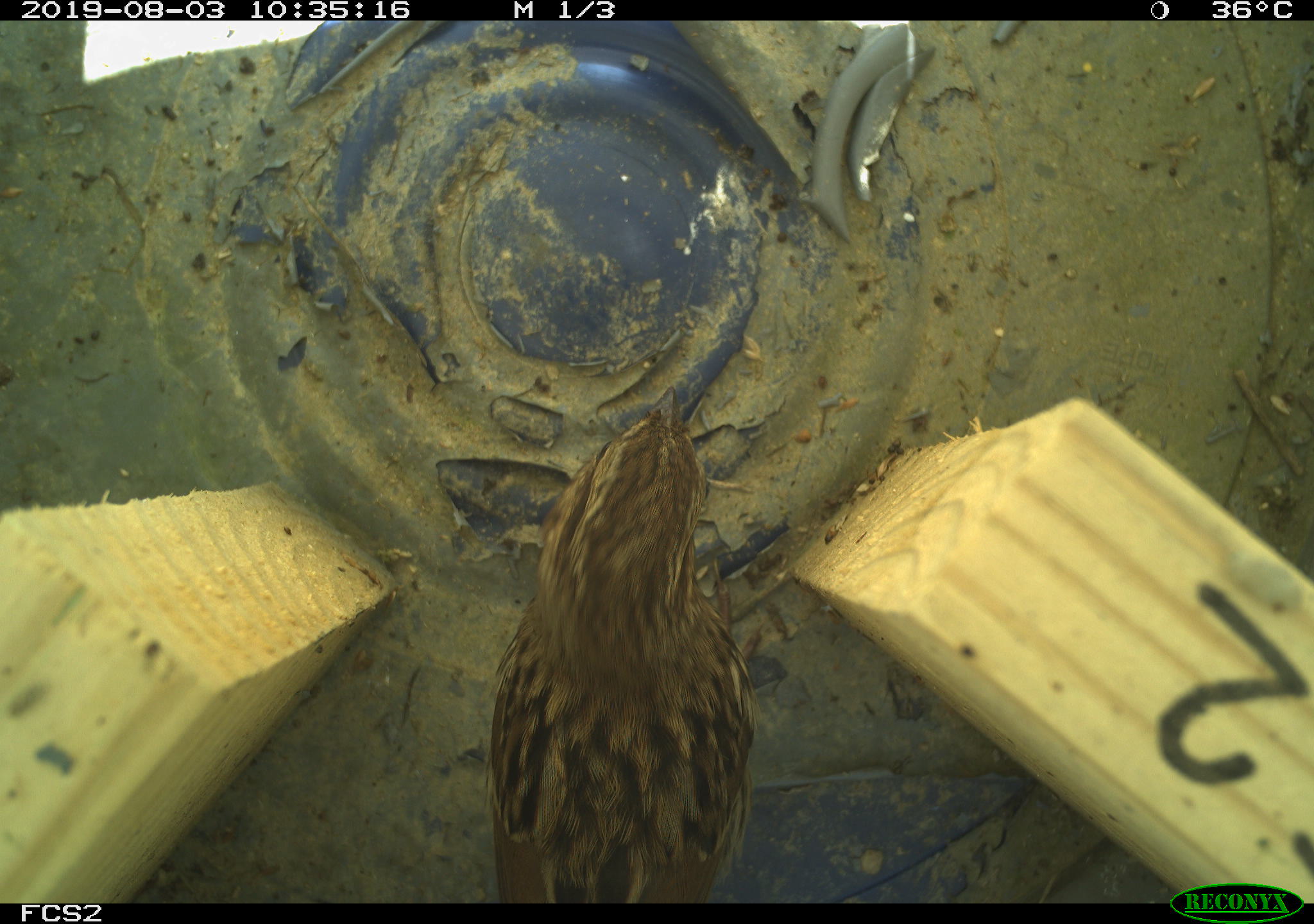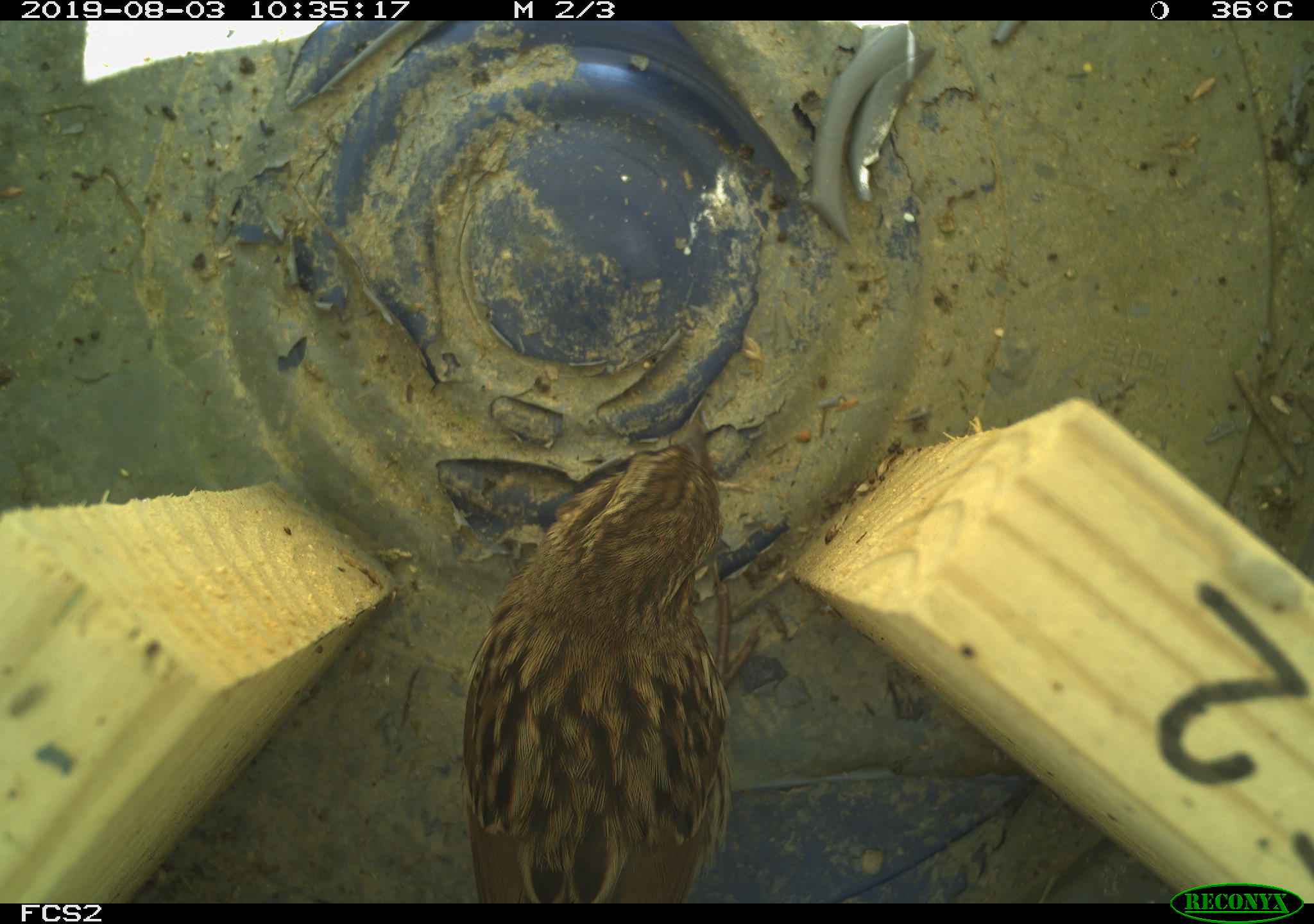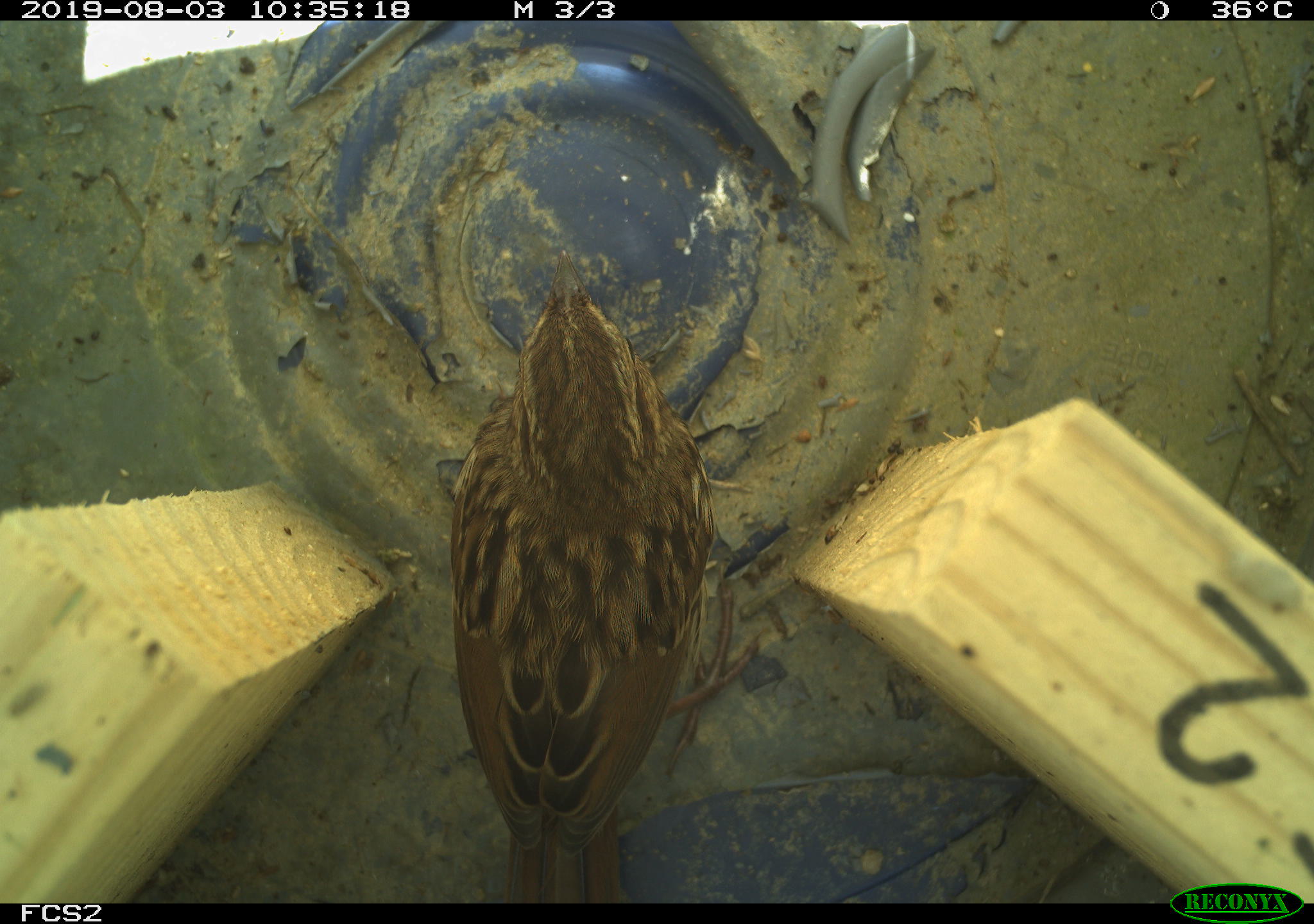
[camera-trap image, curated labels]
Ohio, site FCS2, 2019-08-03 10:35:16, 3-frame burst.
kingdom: Animalia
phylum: Chordata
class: Aves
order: Passeriformes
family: Passerellidae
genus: Melospiza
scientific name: Melospiza melodia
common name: song sparrow